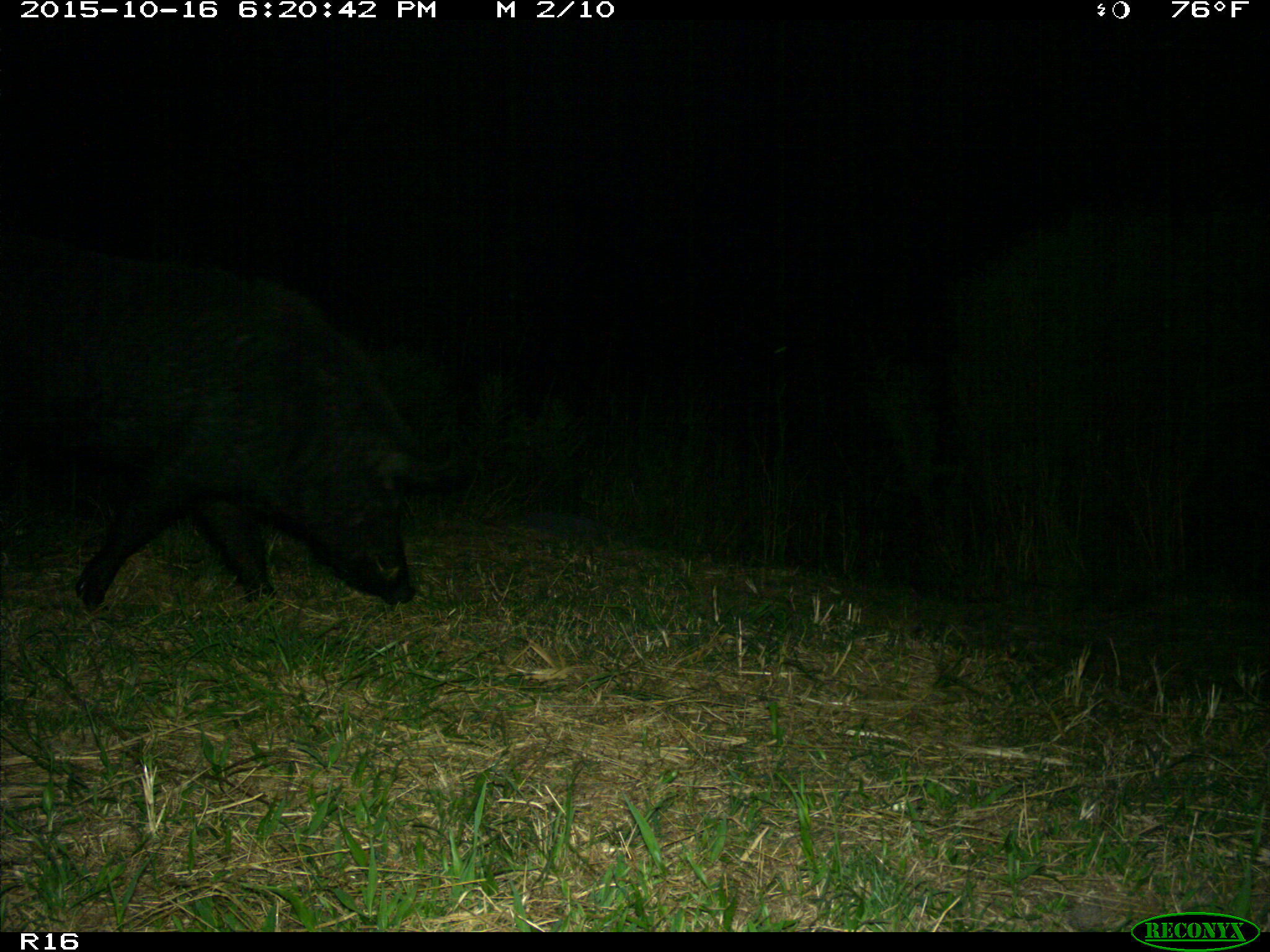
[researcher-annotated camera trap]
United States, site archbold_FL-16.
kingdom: Animalia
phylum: Chordata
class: Mammalia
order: Artiodactyla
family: Suidae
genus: Sus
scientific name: Sus scrofa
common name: wild boar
Sus scrofa (wild boar).